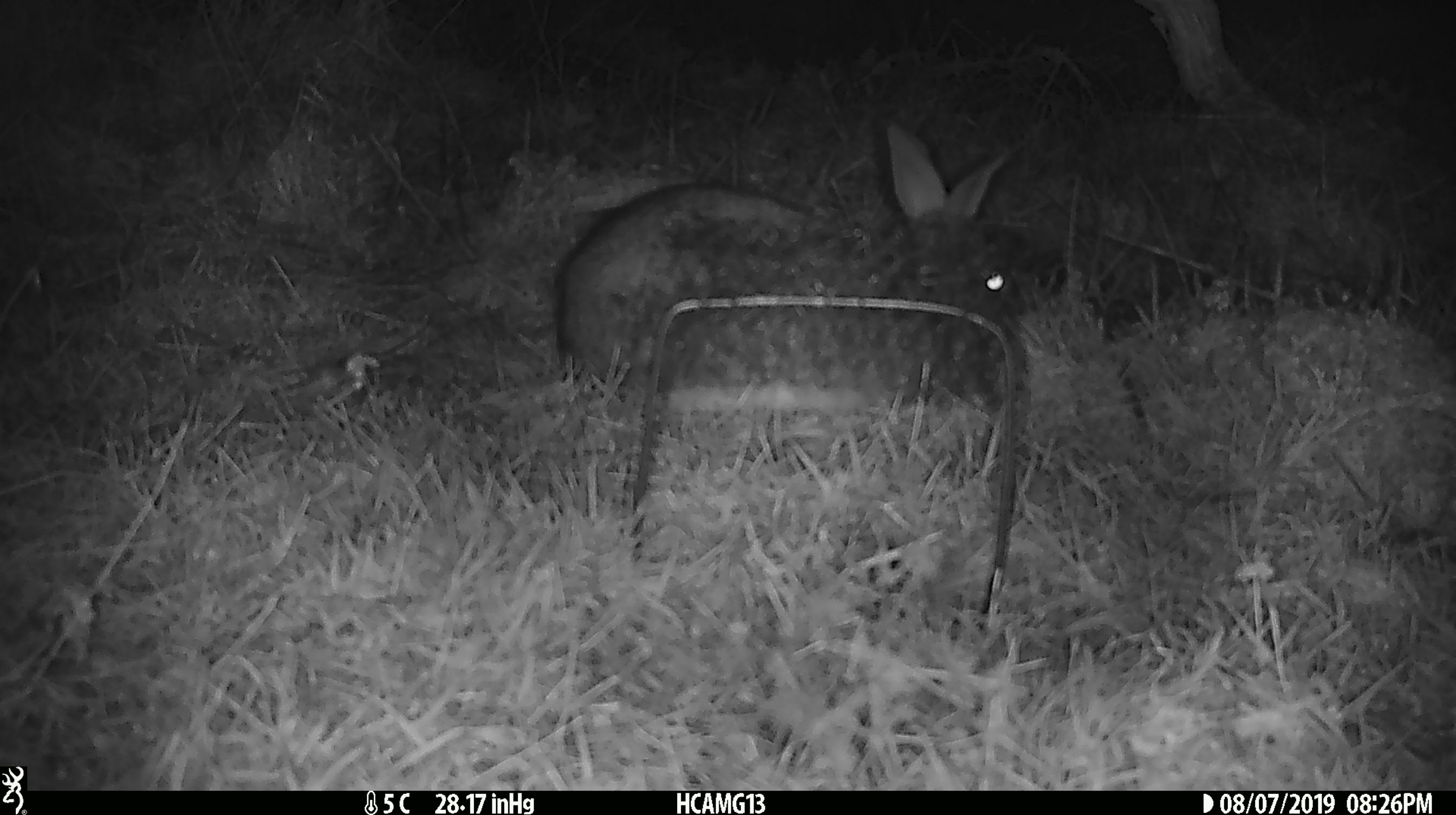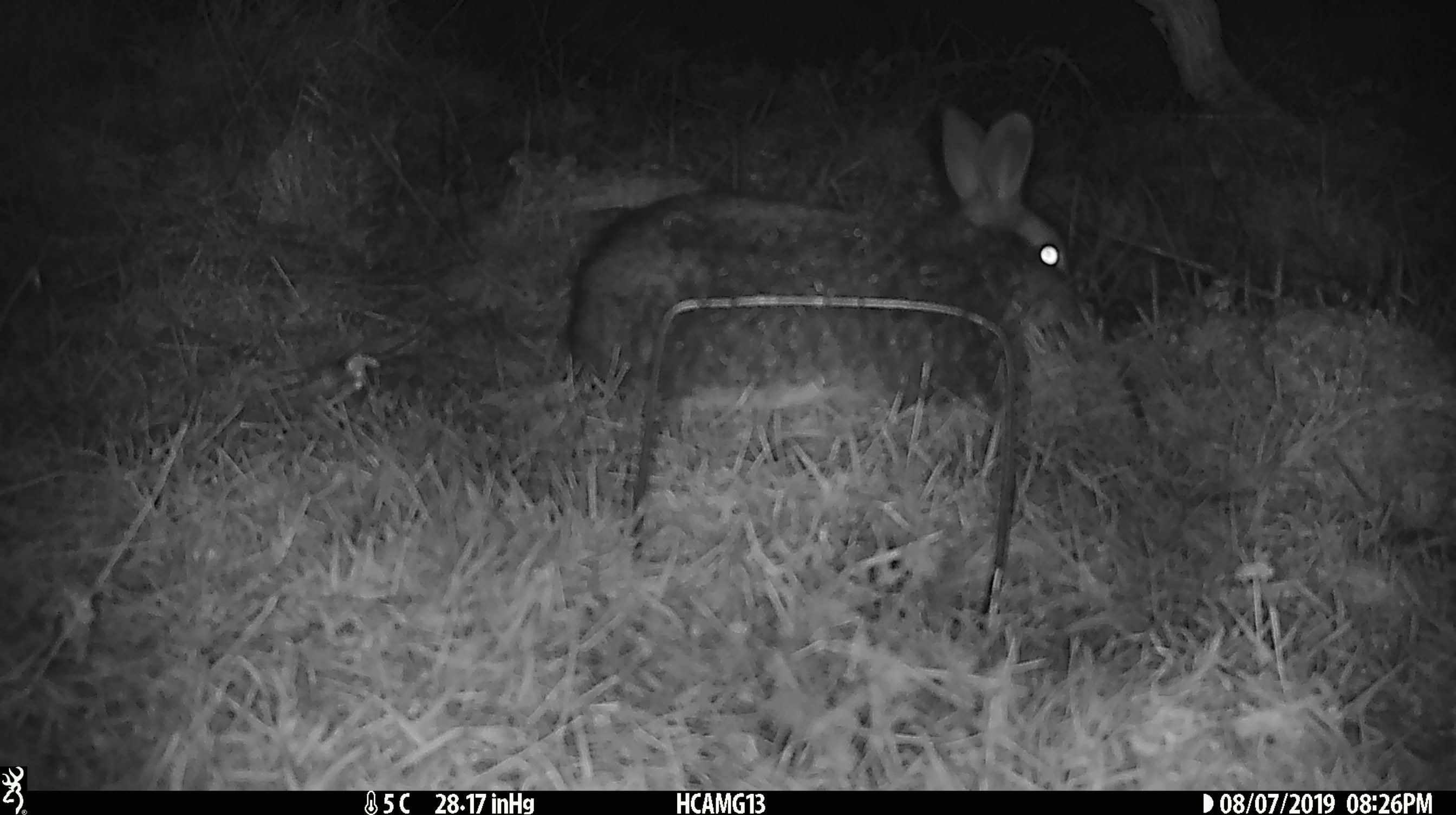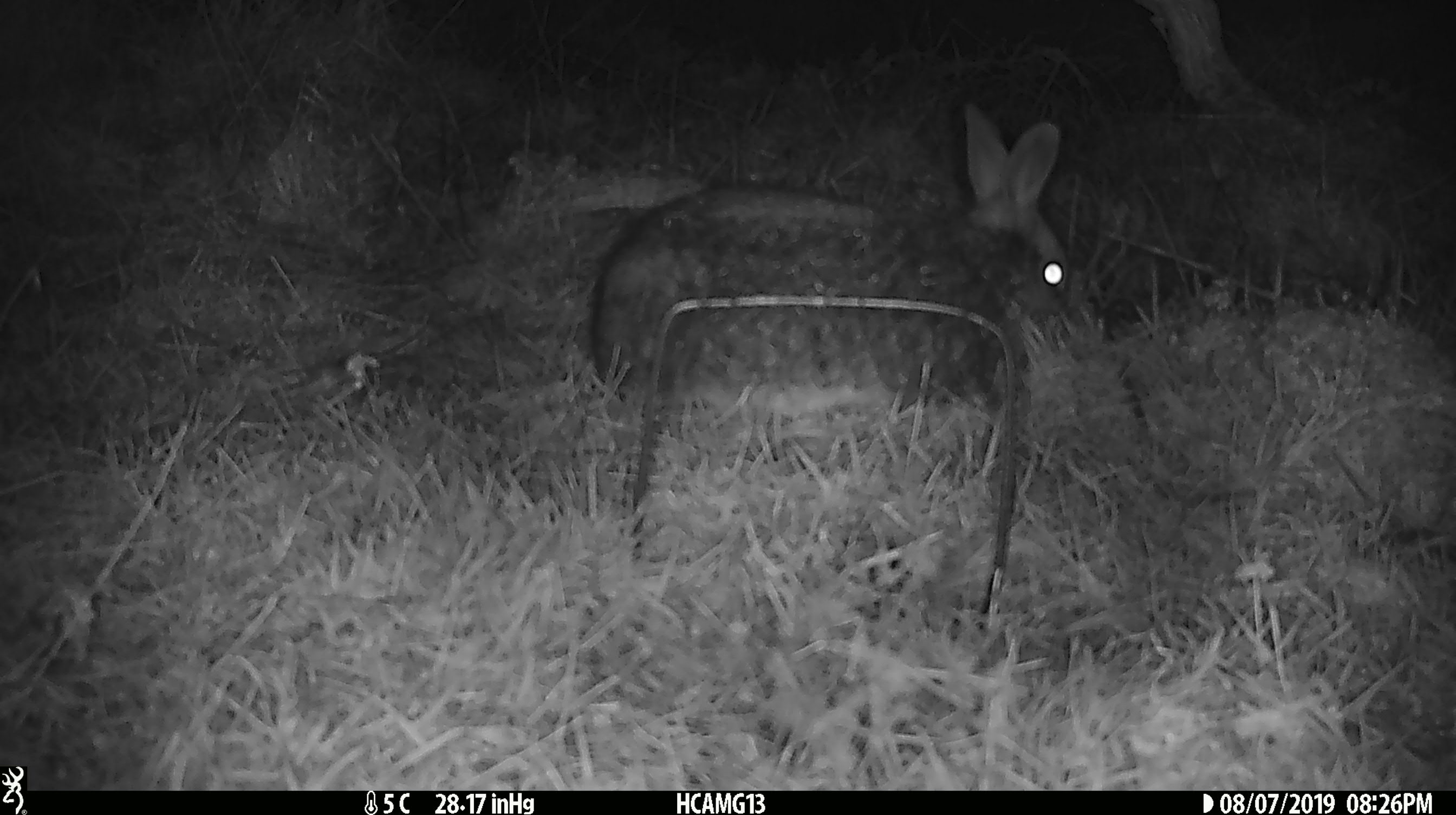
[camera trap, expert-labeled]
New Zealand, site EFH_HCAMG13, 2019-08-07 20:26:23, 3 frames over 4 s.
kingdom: Animalia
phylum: Chordata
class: Mammalia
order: Lagomorpha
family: Leporidae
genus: Oryctolagus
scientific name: Oryctolagus cuniculus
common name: european rabbit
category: rabbit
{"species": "rabbit (european rabbit) (Oryctolagus cuniculus)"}